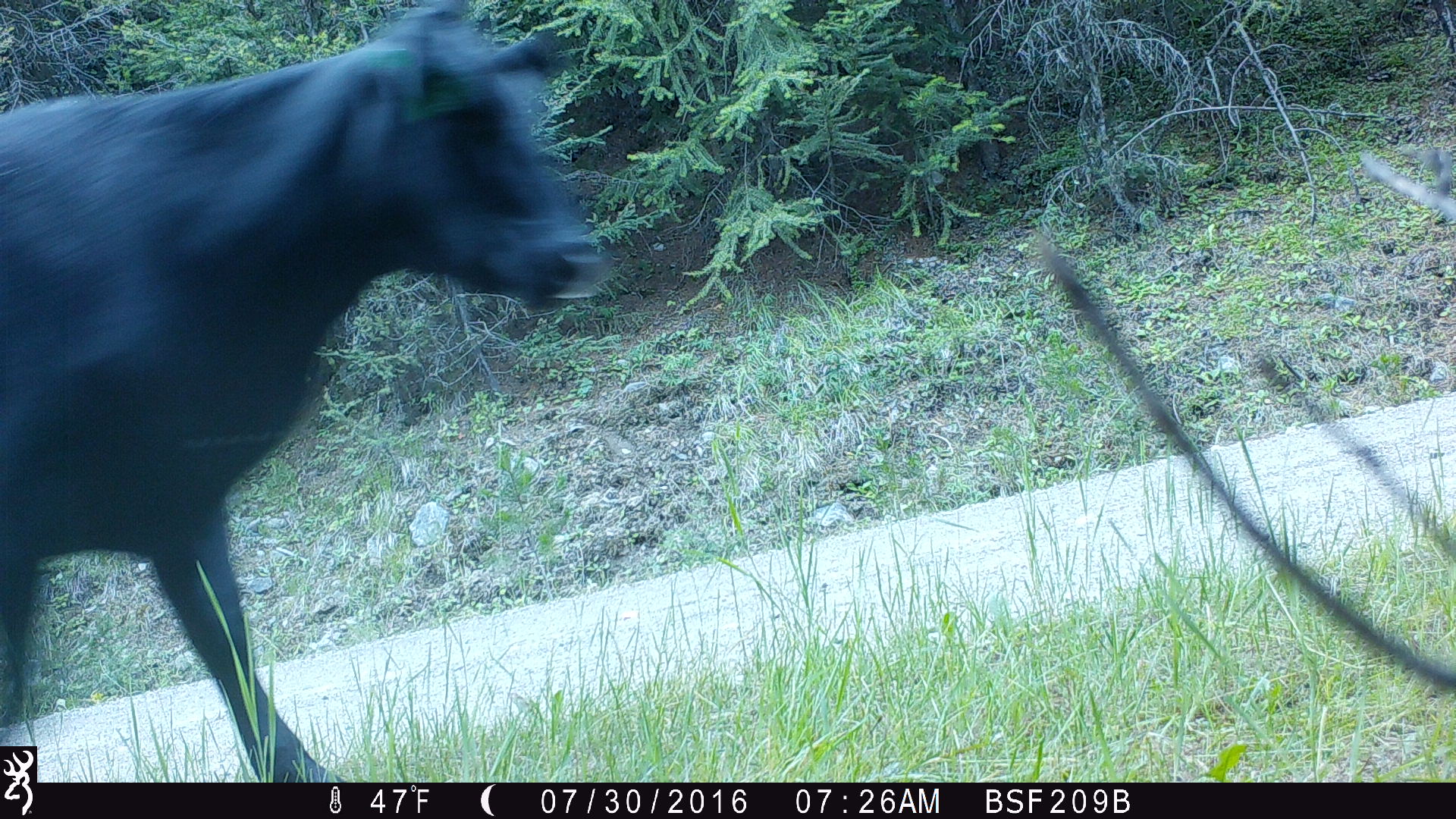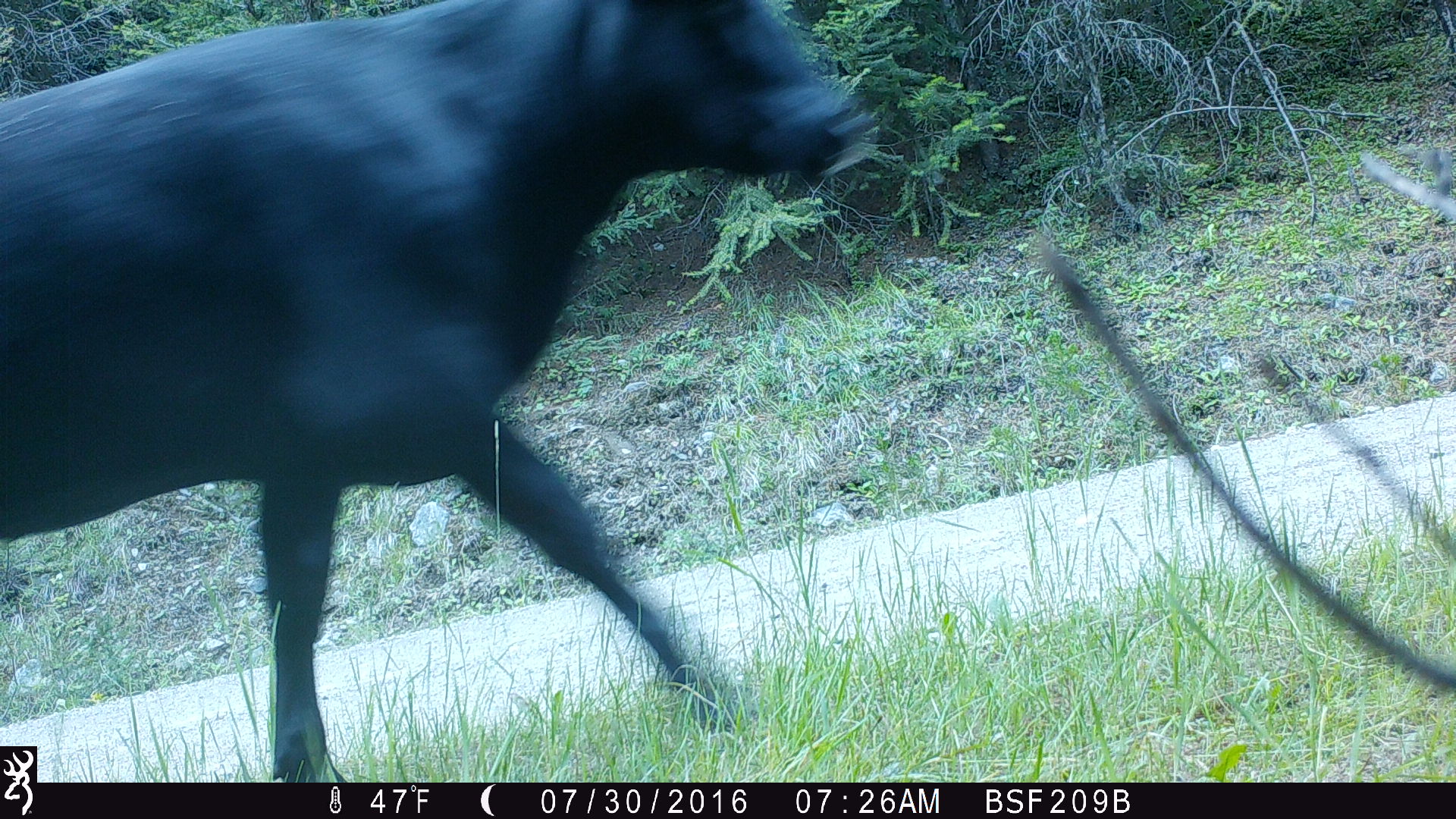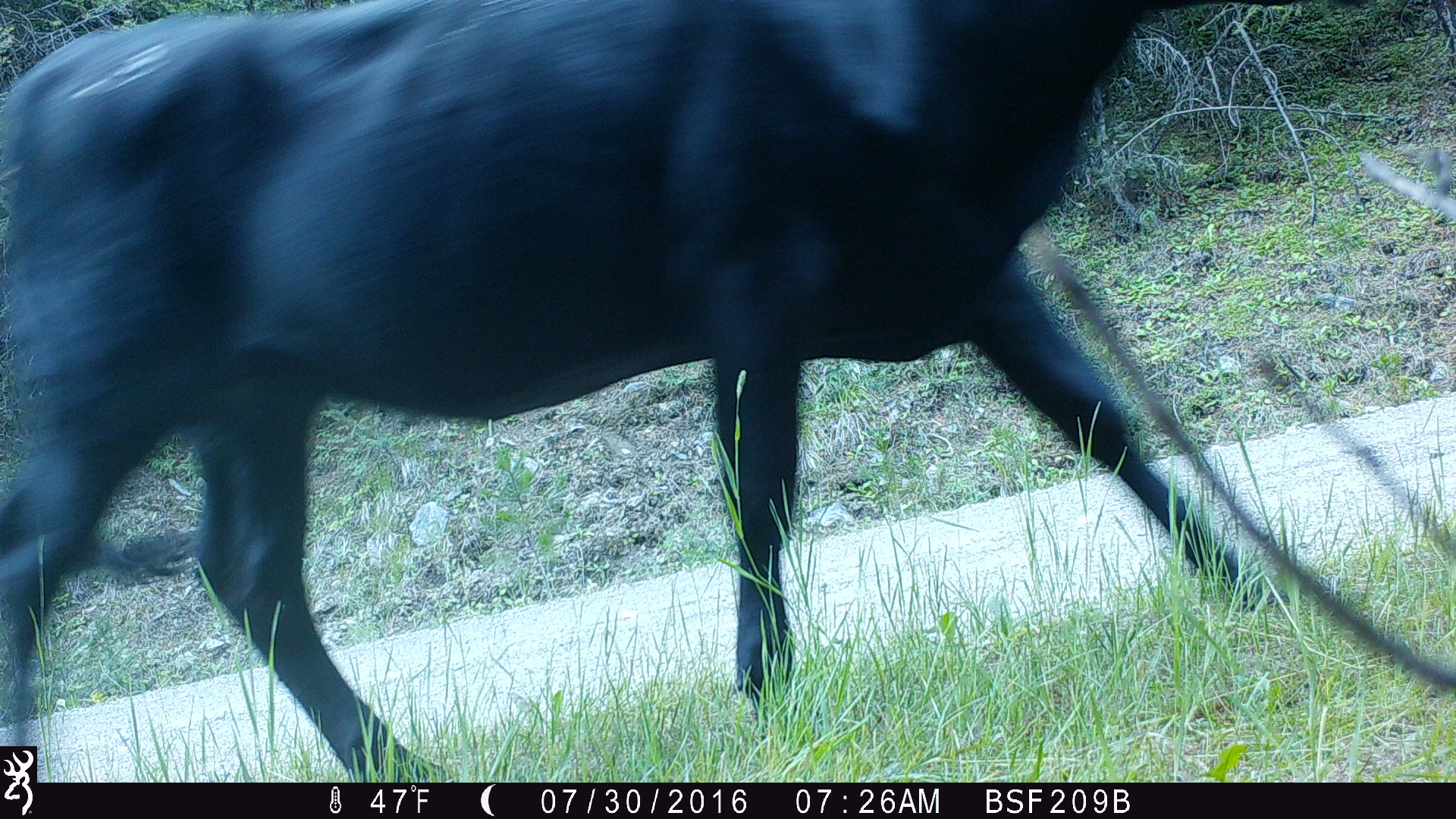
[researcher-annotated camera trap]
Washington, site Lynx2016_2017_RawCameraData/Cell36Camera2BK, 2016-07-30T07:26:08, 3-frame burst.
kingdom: Animalia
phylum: Chordata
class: Mammalia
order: Artiodactyla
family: Bovidae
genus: Bos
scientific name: Bos taurus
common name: domestic cattle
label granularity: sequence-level